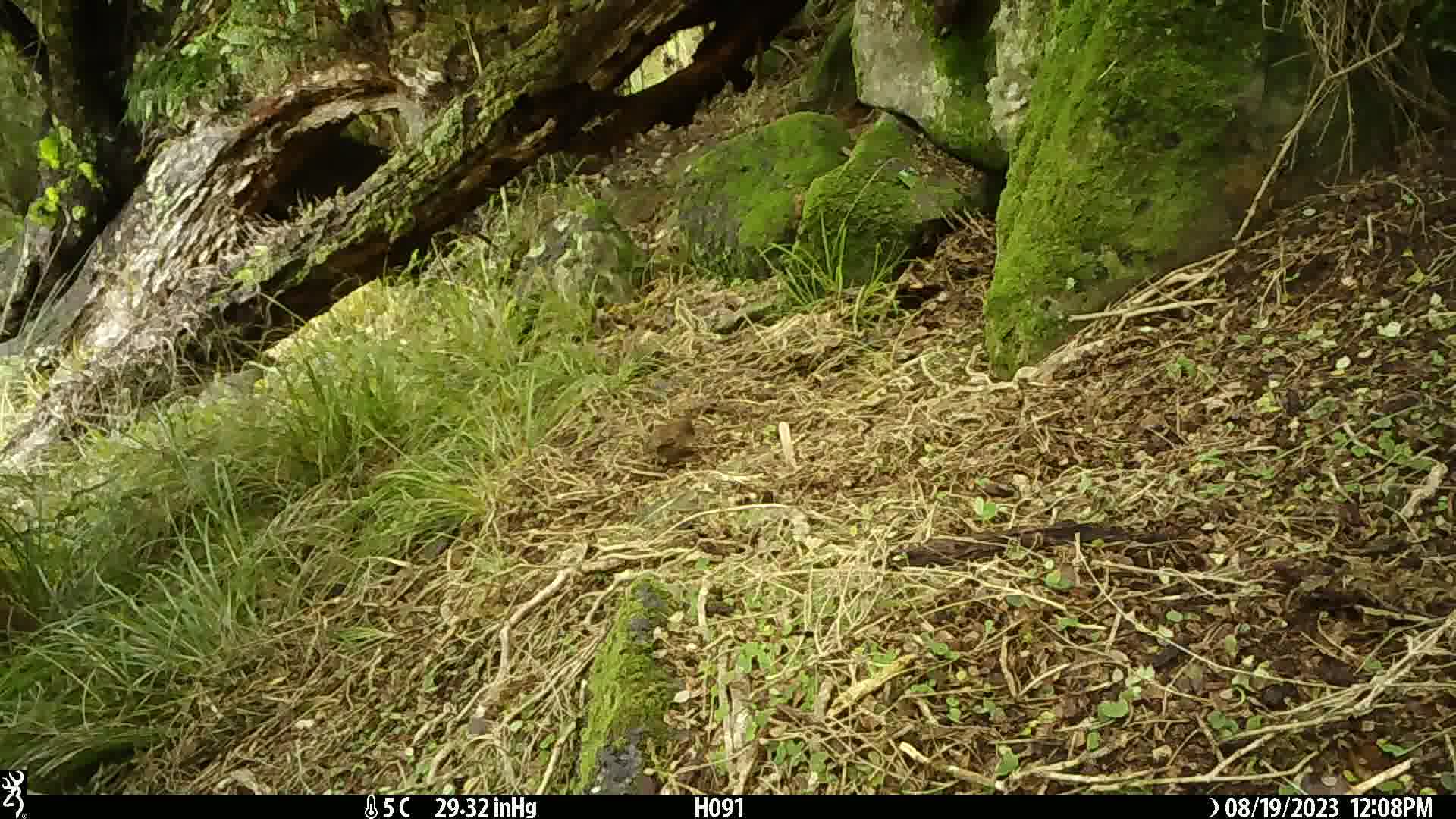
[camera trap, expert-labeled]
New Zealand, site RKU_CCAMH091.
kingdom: Animalia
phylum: Chordata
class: Aves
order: Passeriformes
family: Prunellidae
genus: Prunella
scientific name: Prunella modularis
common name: dunnock